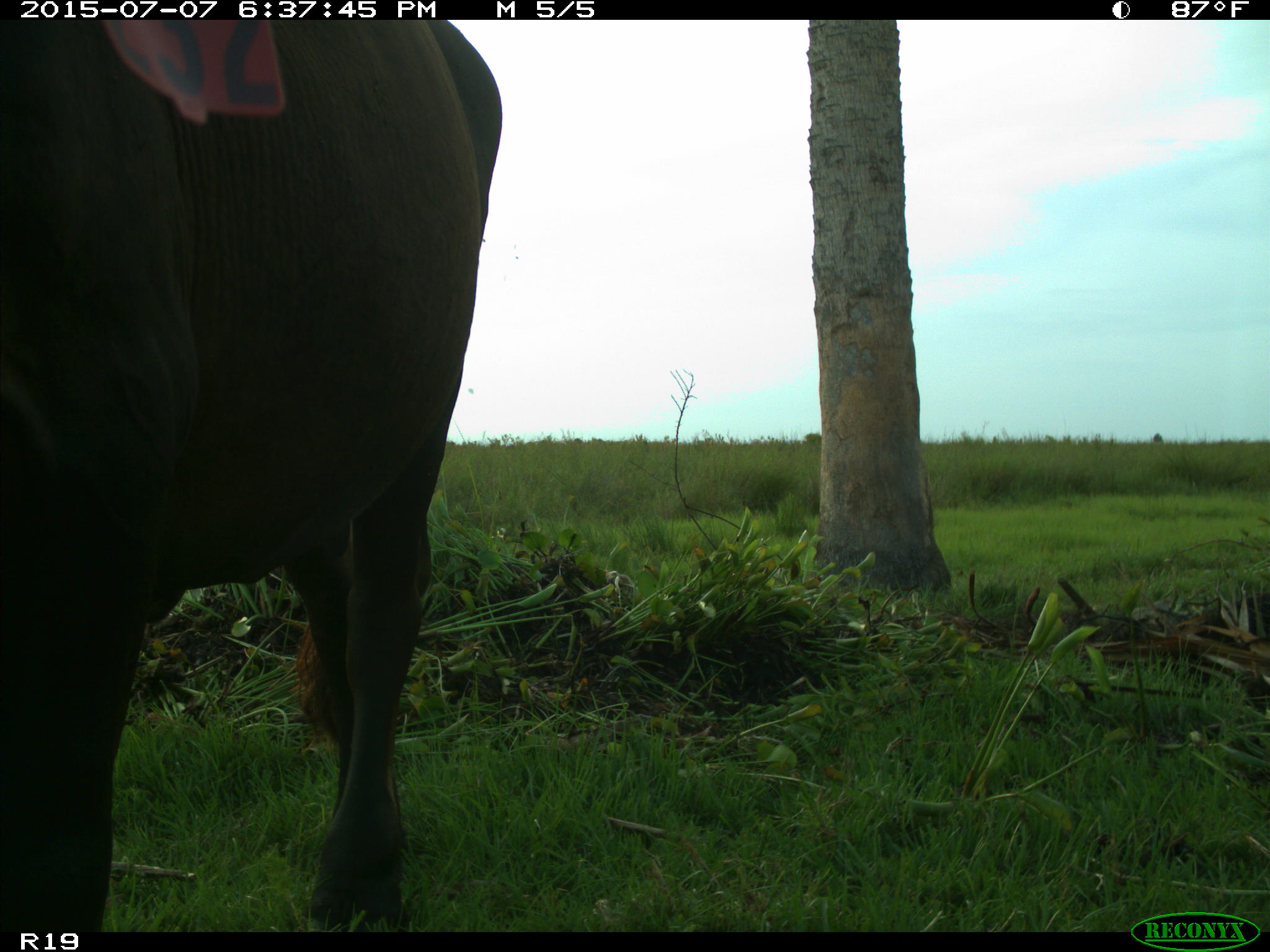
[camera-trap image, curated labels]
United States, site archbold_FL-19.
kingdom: Animalia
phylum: Chordata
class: Mammalia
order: Artiodactyla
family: Bovidae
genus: Bos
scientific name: Bos taurus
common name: domestic cow